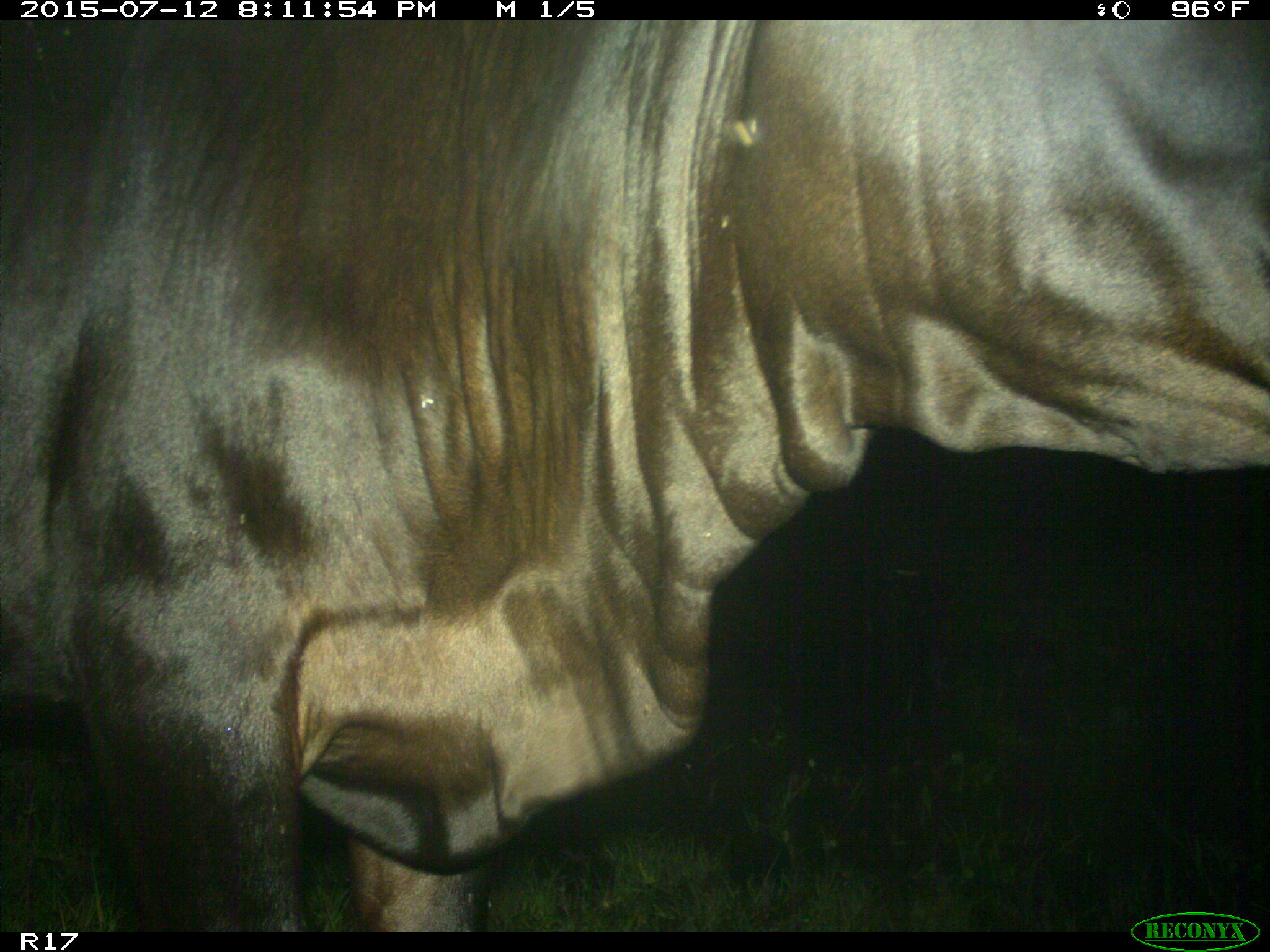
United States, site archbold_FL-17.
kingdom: Animalia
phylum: Chordata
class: Mammalia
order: Artiodactyla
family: Bovidae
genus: Bos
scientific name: Bos taurus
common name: domestic cow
Bos taurus (domestic cow).